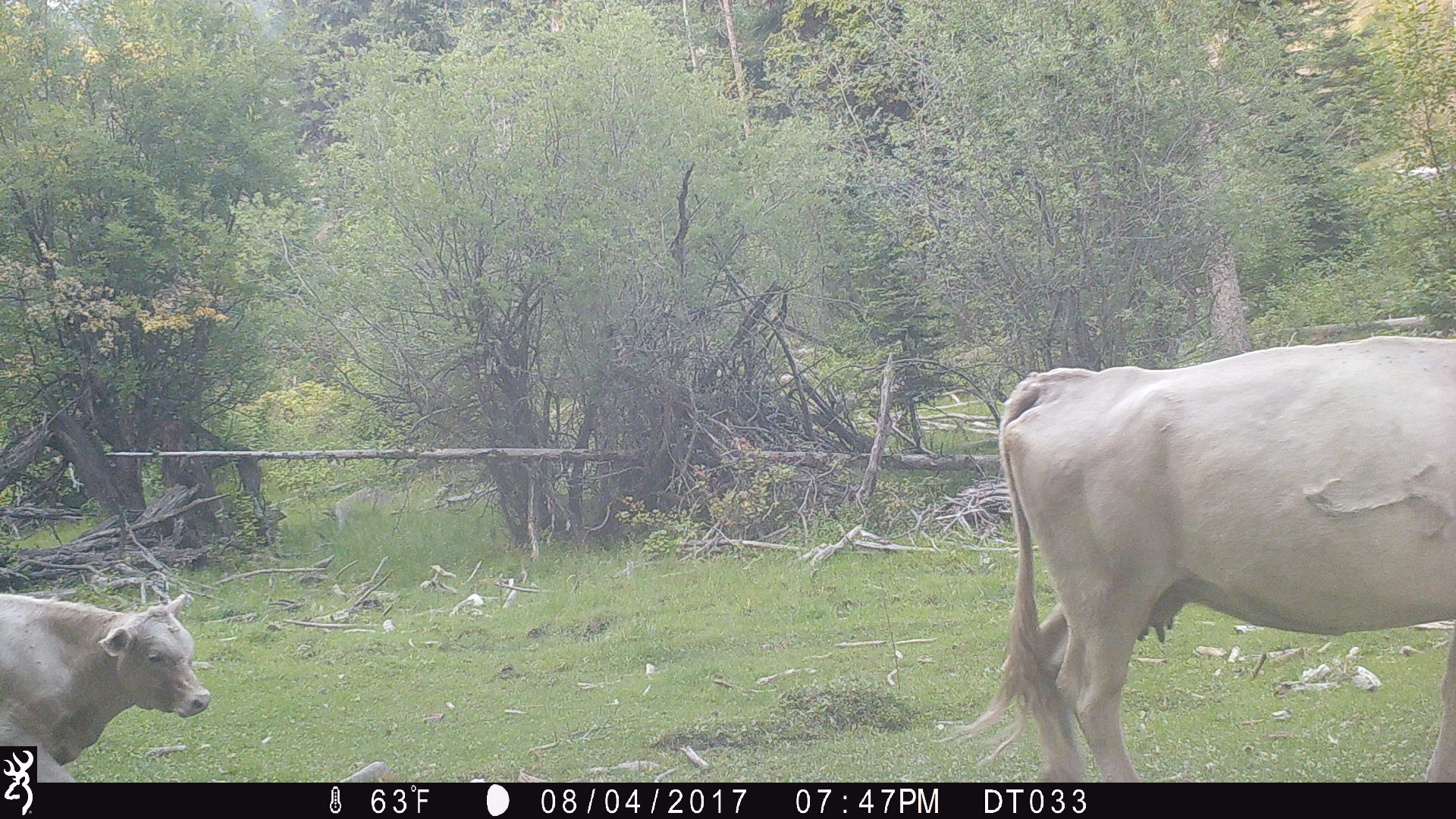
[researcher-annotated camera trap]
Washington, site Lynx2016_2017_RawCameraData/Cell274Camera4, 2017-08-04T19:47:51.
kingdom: Animalia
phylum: Chordata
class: Mammalia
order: Artiodactyla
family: Bovidae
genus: Bos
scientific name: Bos taurus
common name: domestic cattle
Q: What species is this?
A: Domestic cattle (Bos taurus).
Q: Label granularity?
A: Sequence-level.